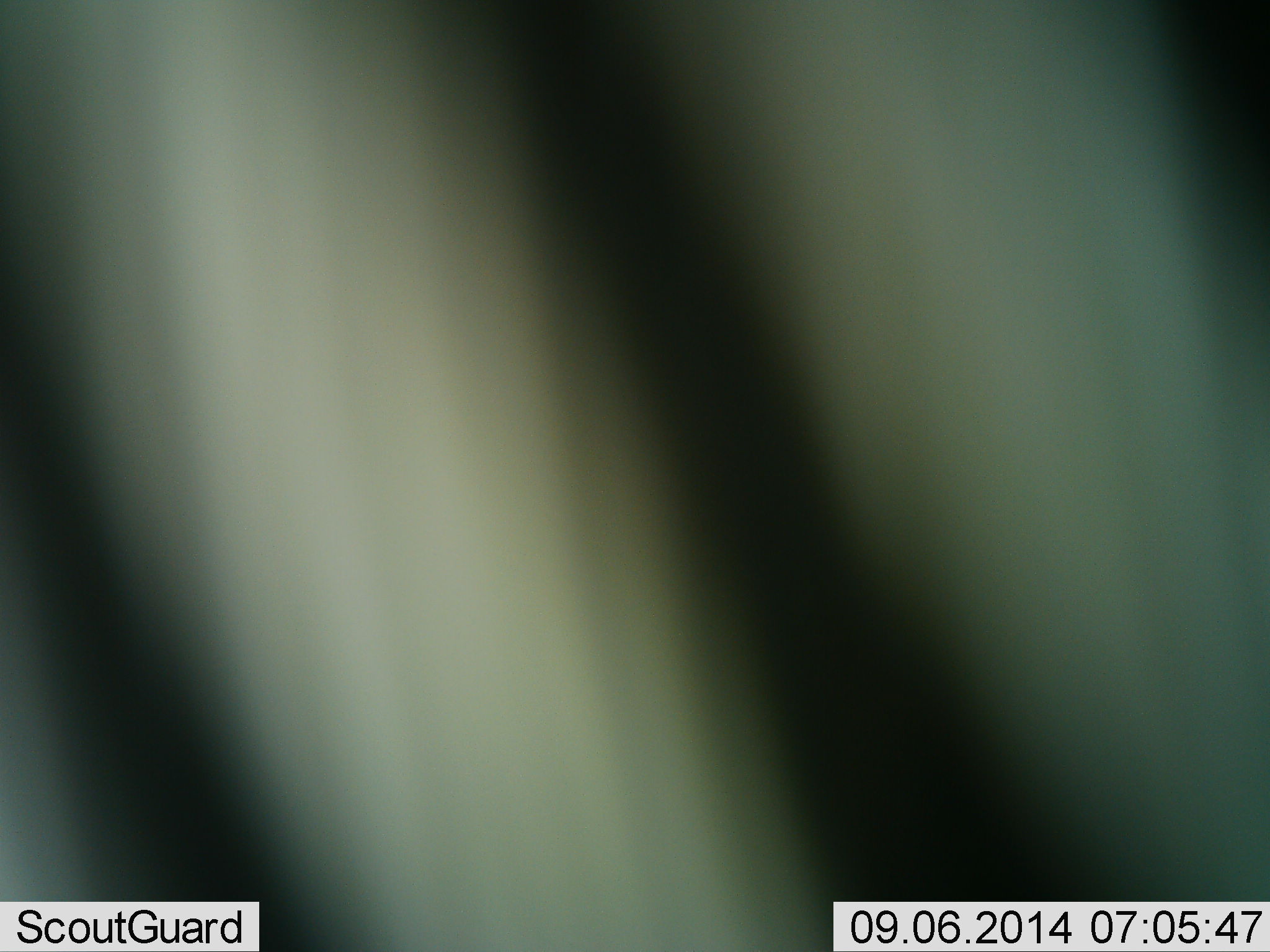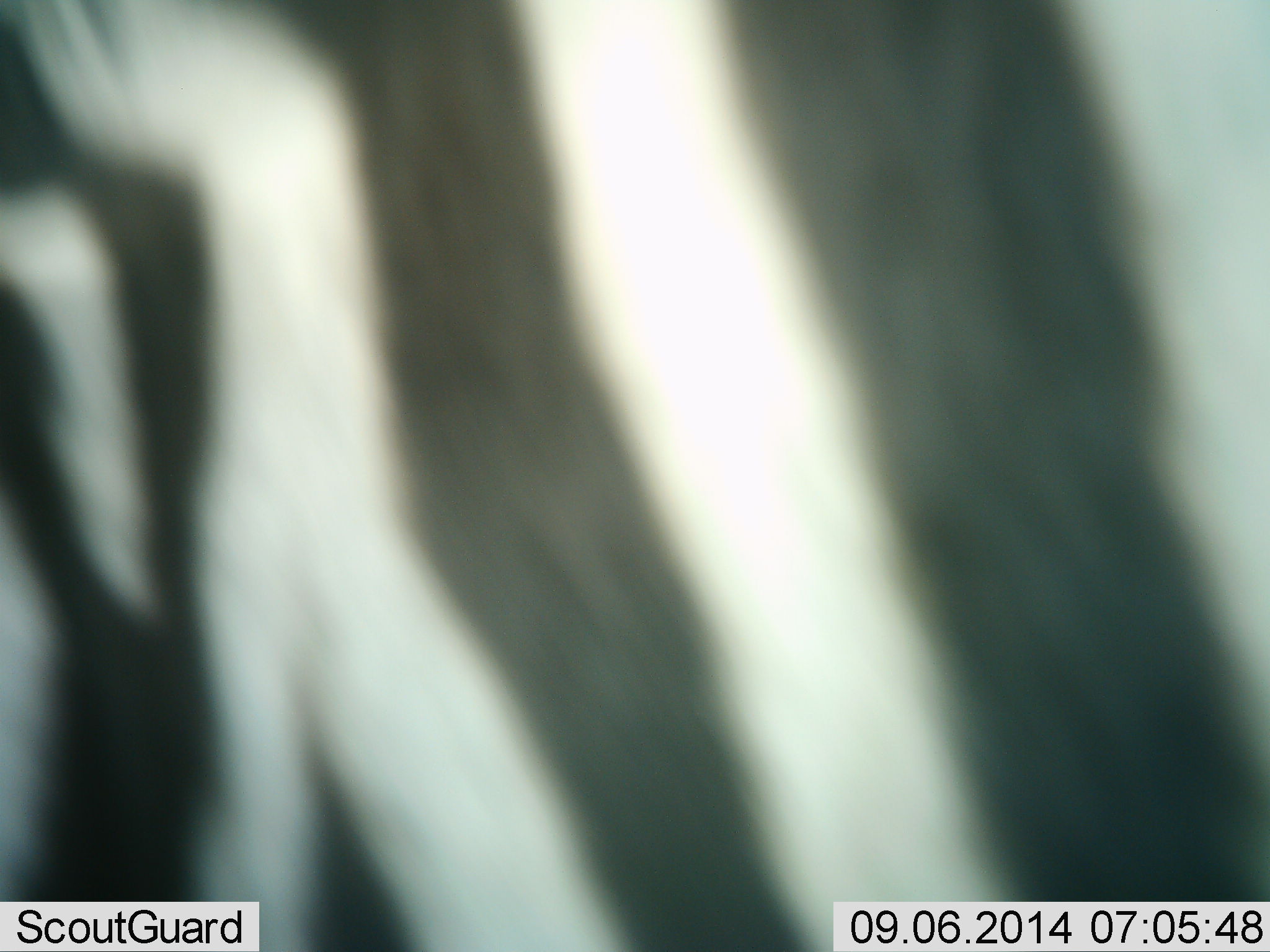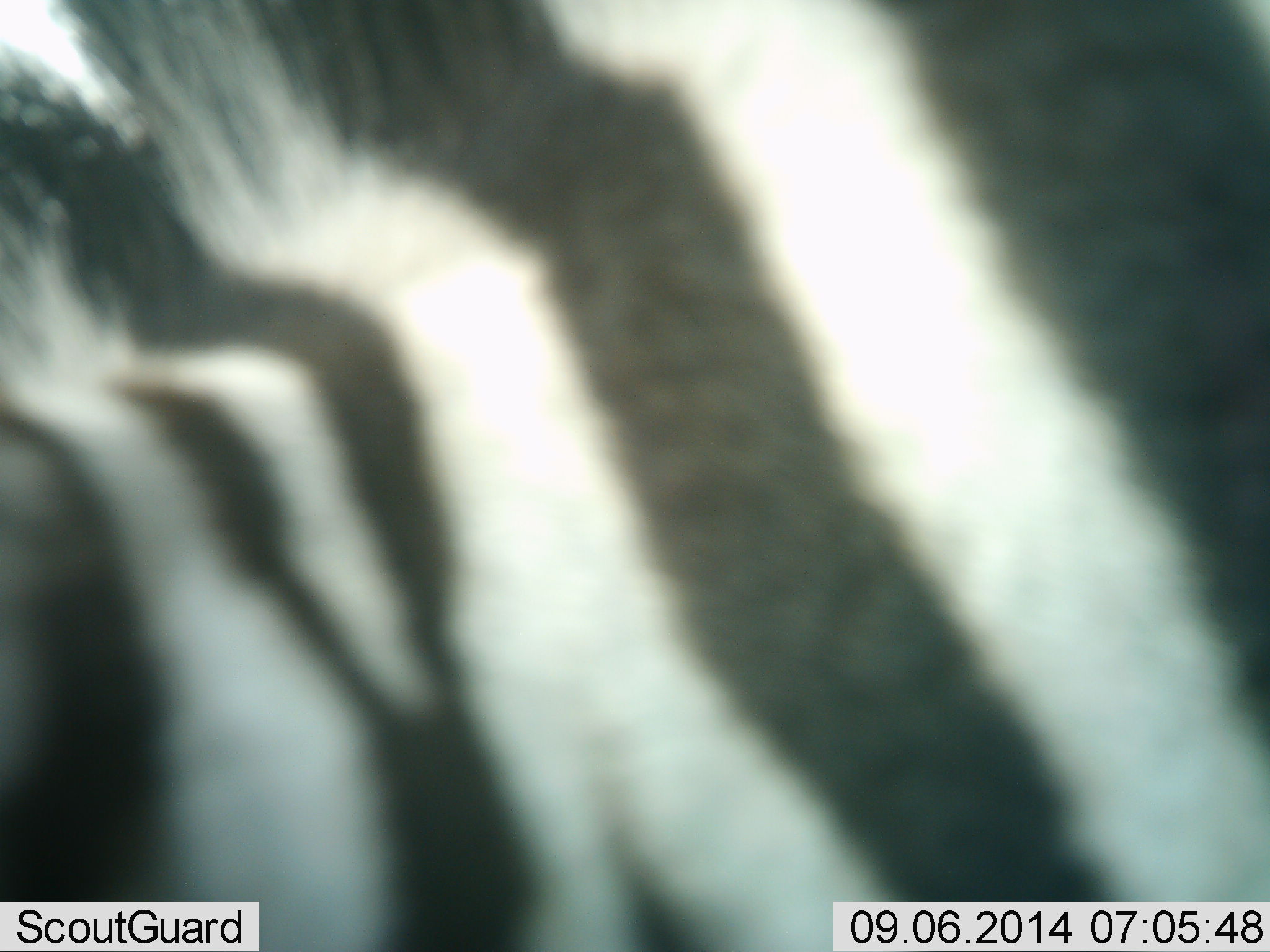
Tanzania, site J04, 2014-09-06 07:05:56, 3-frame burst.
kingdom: Animalia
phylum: Chordata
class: Mammalia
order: Perissodactyla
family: Equidae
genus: Equus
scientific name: Equus quagga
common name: plains zebra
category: zebra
Zebra (plains zebra) (Equus quagga), count 1. Behavior (volunteer vote fractions): standing 50%, resting 0%, moving 50%, interacting 0%. Young present (vote fraction): 0%. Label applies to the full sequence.